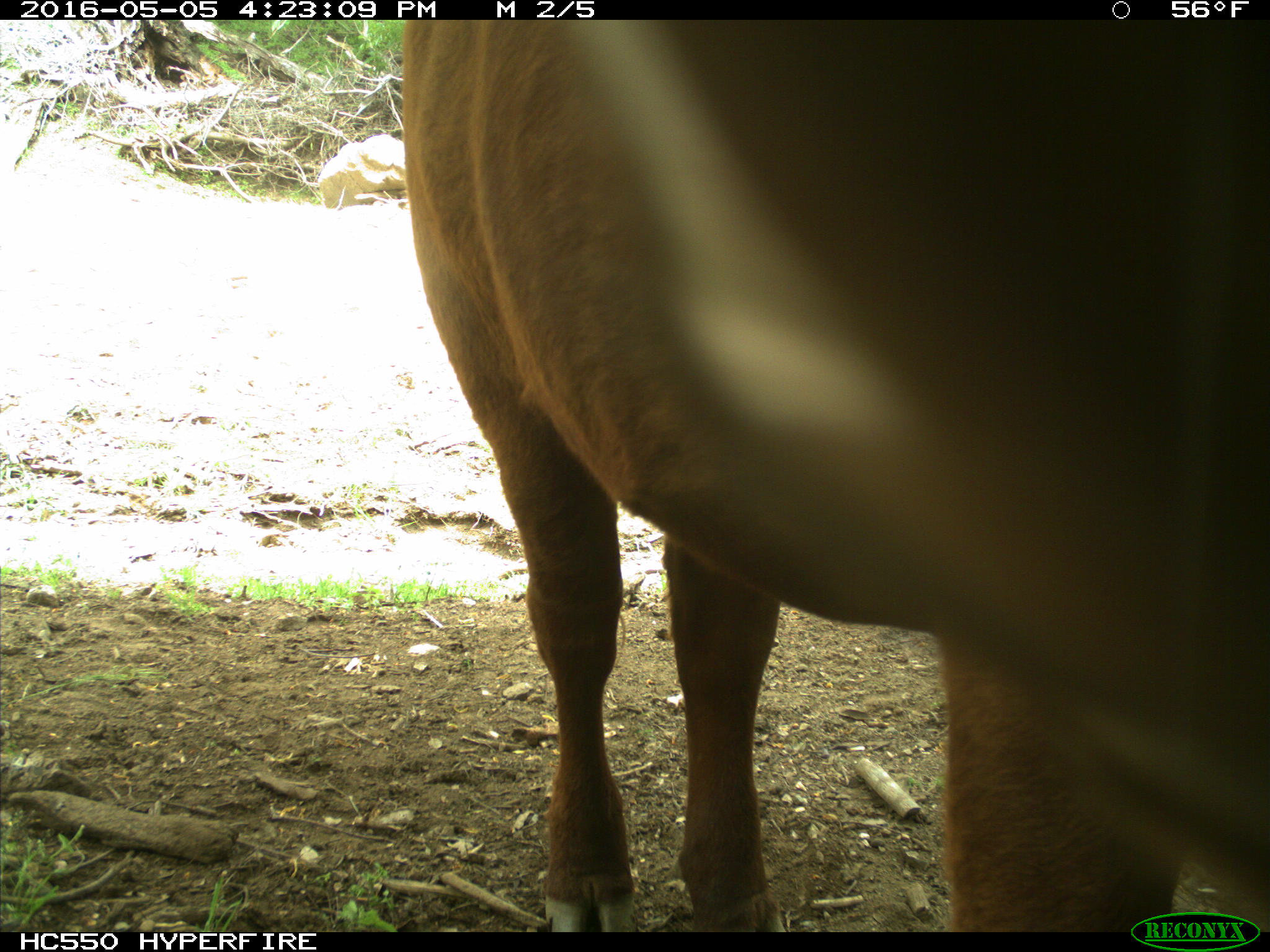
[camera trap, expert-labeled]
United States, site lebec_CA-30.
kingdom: Animalia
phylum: Chordata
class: Mammalia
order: Artiodactyla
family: Bovidae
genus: Bos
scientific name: Bos taurus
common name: domestic cow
Bos taurus (domestic cow).